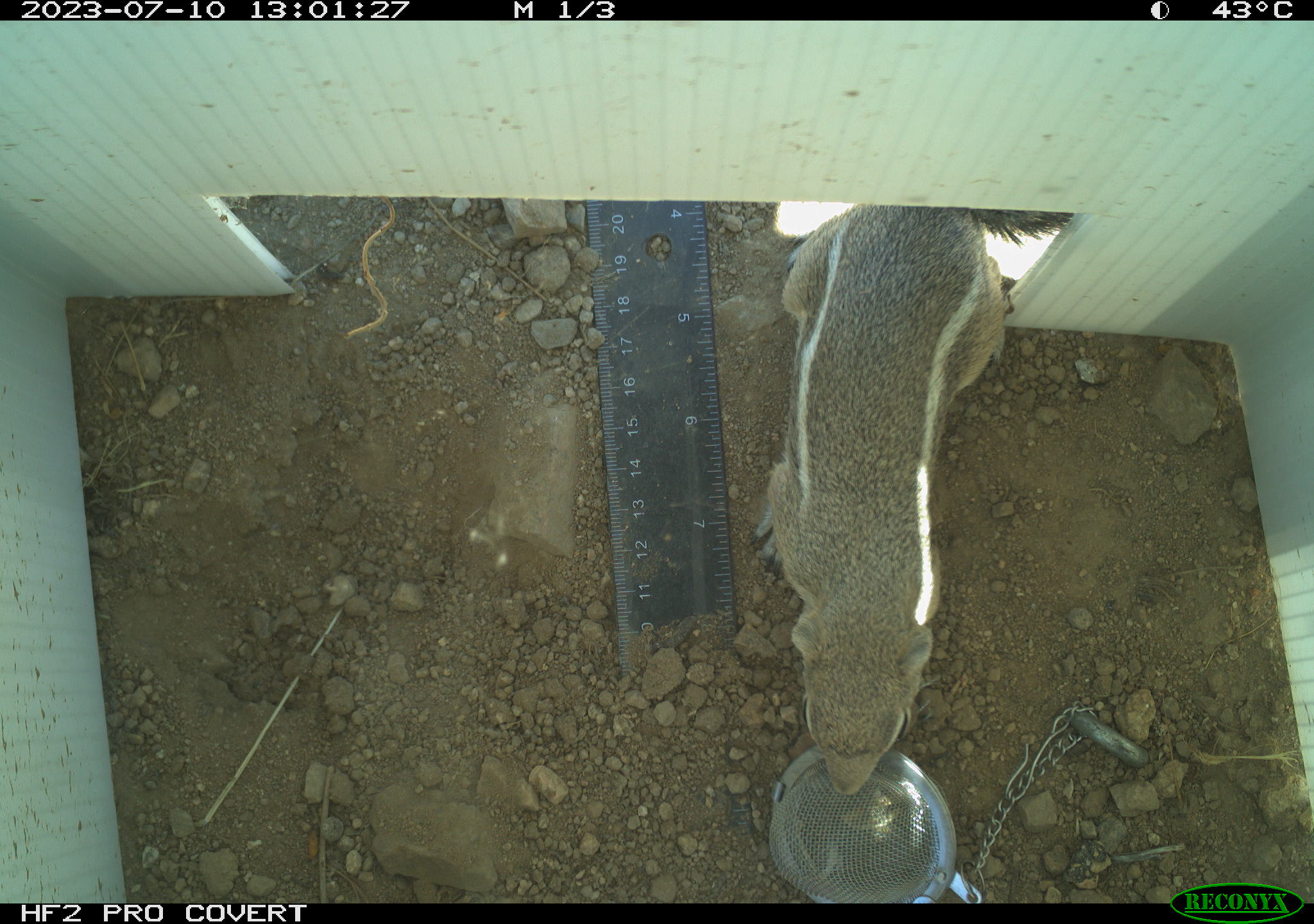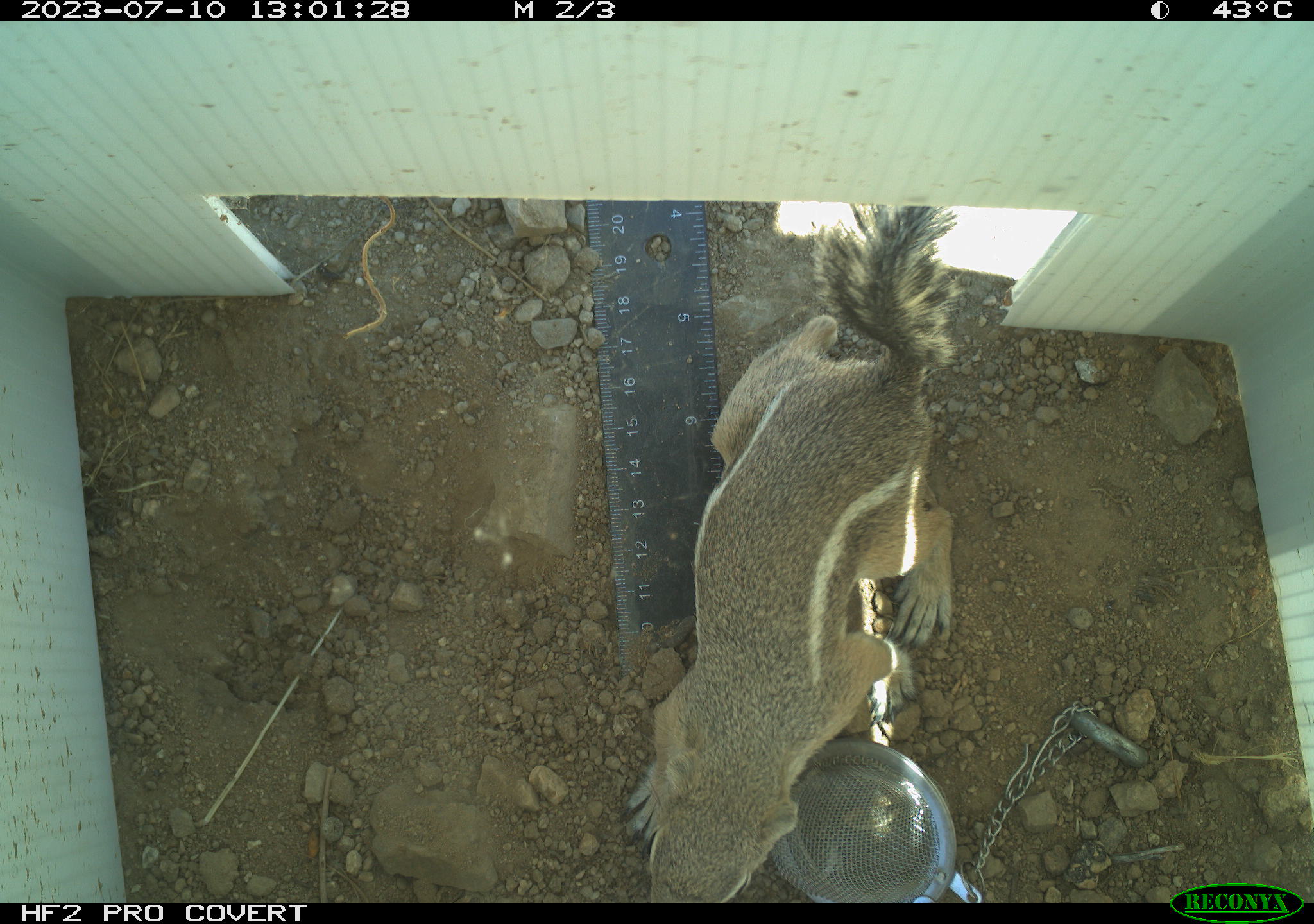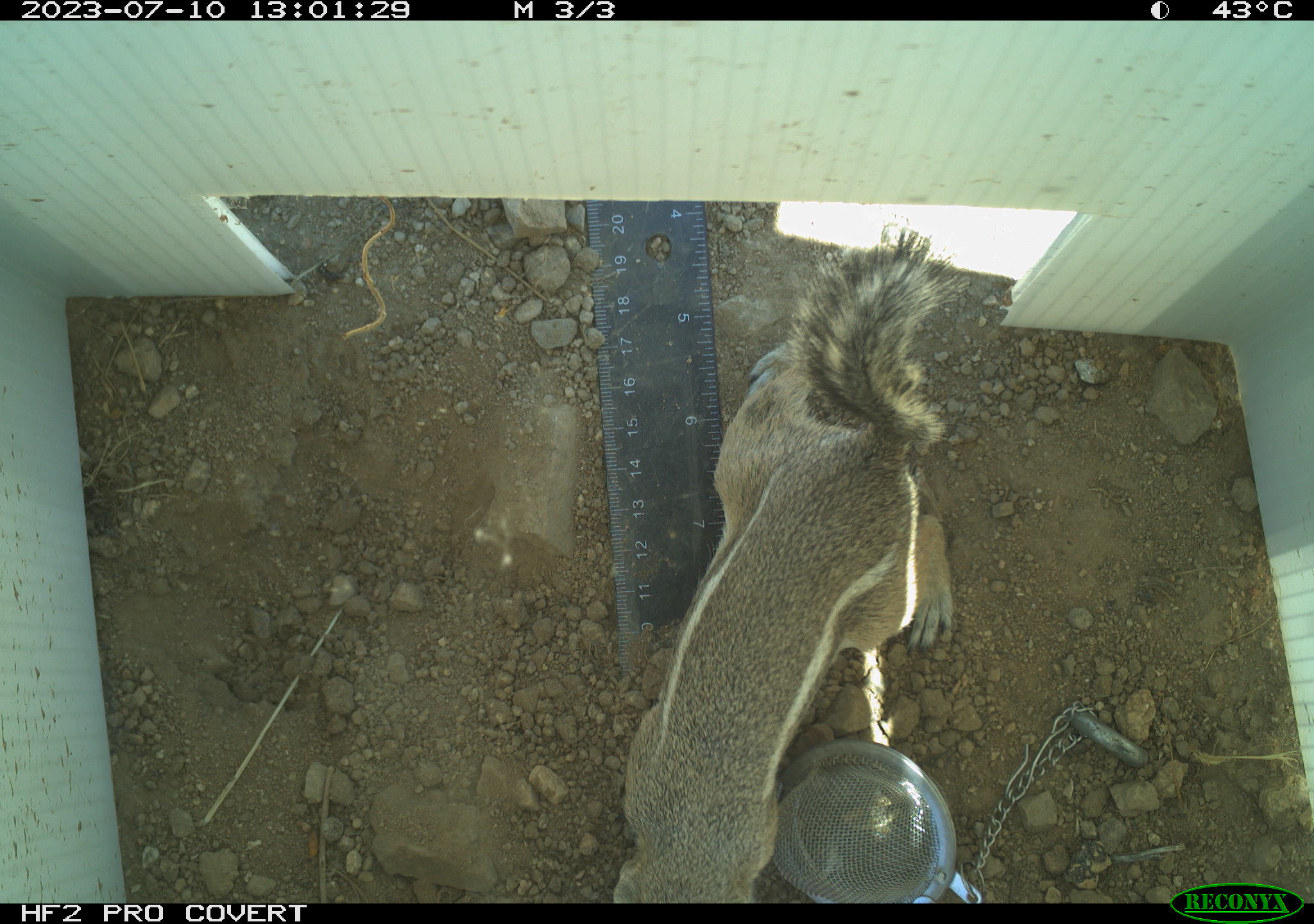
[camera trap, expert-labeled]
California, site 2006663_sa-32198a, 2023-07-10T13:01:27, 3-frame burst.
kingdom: Animalia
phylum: Chordata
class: Mammalia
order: Rodentia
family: Sciuridae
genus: Ammospermophilus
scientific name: Ammospermophilus leucurus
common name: white-tailed antelope squirrel